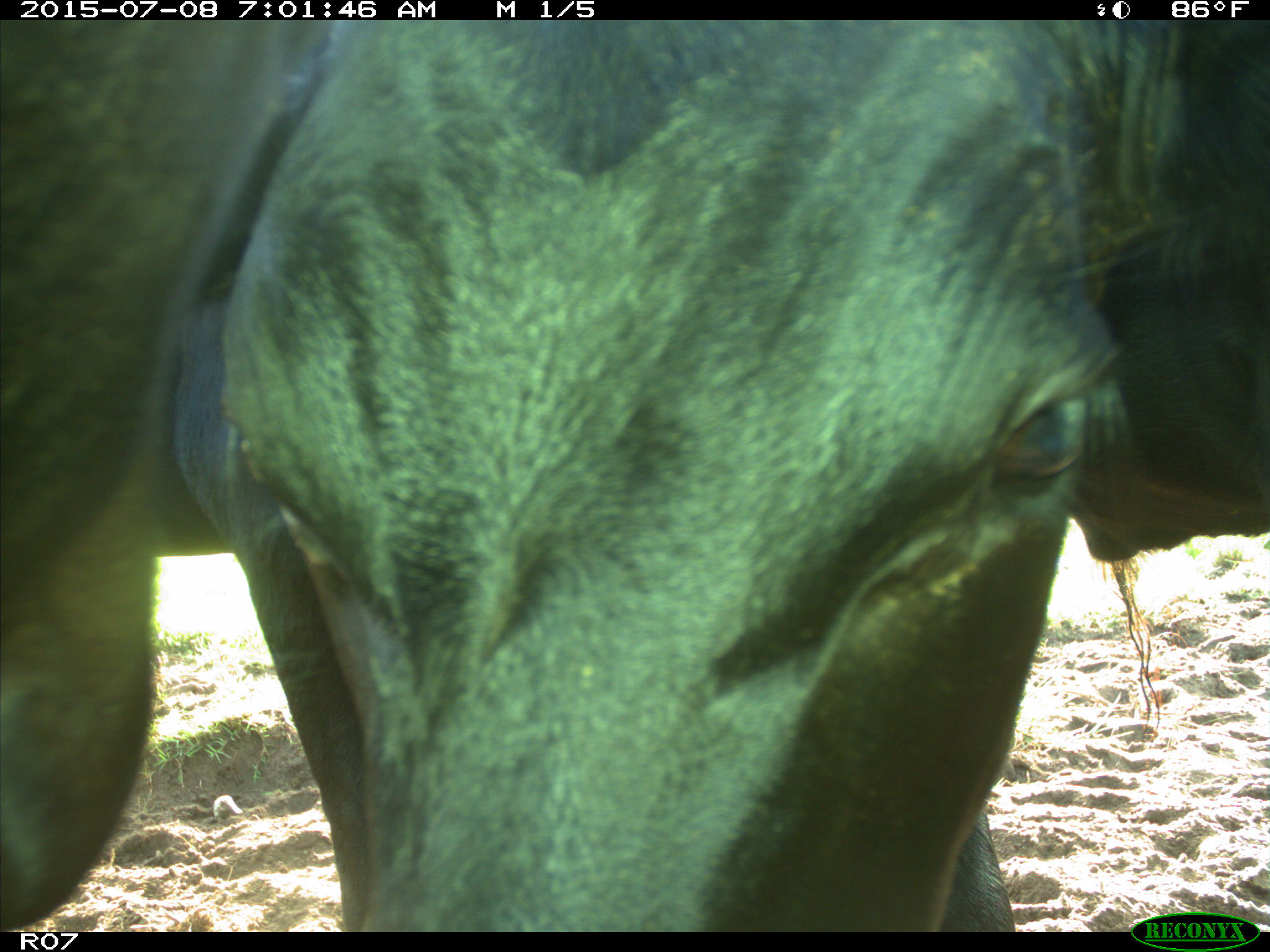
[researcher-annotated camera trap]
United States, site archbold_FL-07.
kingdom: Animalia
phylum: Chordata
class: Mammalia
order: Artiodactyla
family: Bovidae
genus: Bos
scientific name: Bos taurus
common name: domestic cow